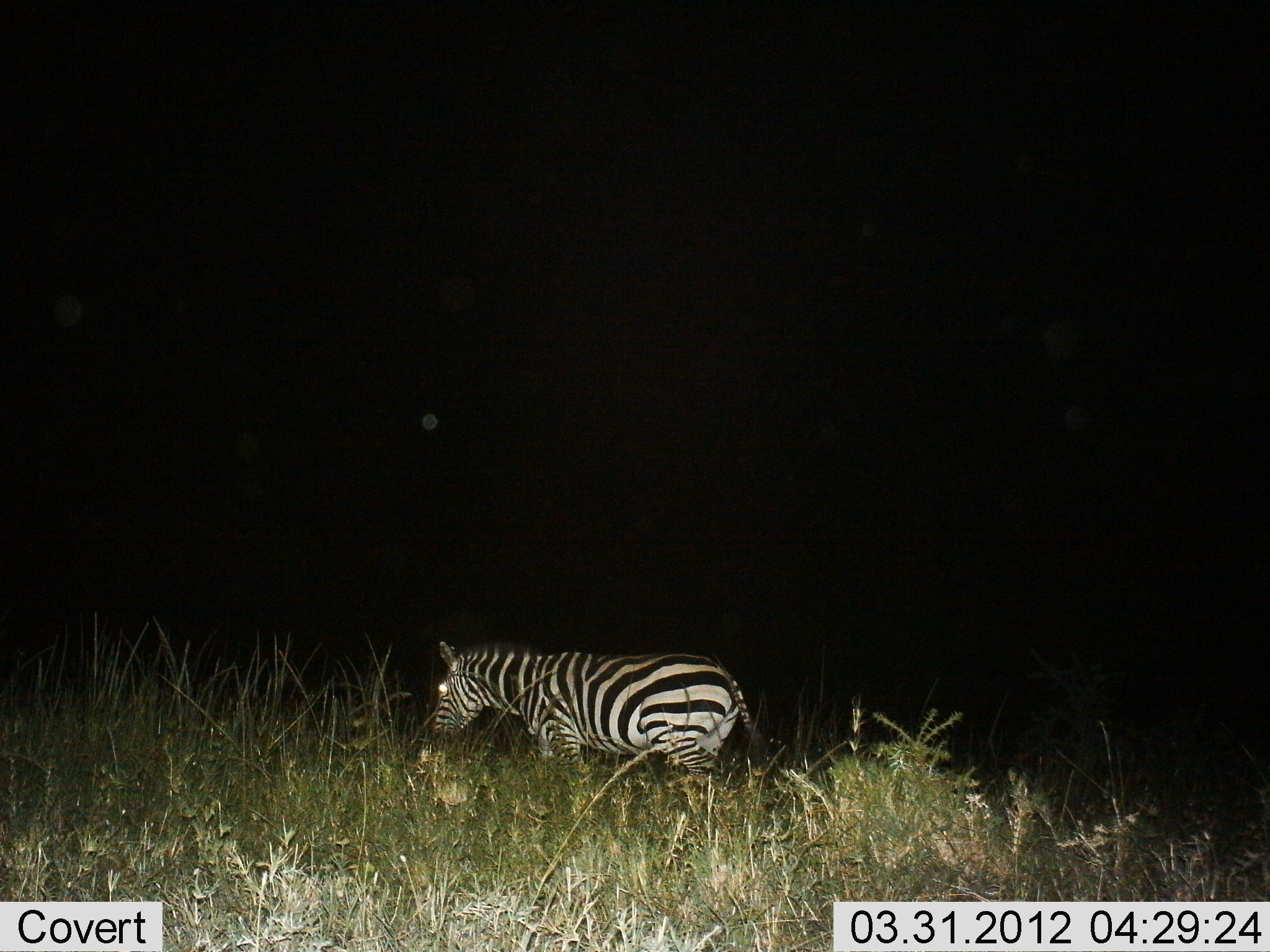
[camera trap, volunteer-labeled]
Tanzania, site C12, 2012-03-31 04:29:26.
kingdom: Animalia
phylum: Chordata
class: Mammalia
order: Perissodactyla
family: Equidae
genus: Equus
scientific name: Equus quagga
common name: plains zebra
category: zebra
Zebra (plains zebra) (Equus quagga), count 1. Behavior (volunteer vote fractions): standing 47%, resting 0%, moving 40%, interacting 0%. Young present (vote fraction): 0%. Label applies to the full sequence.